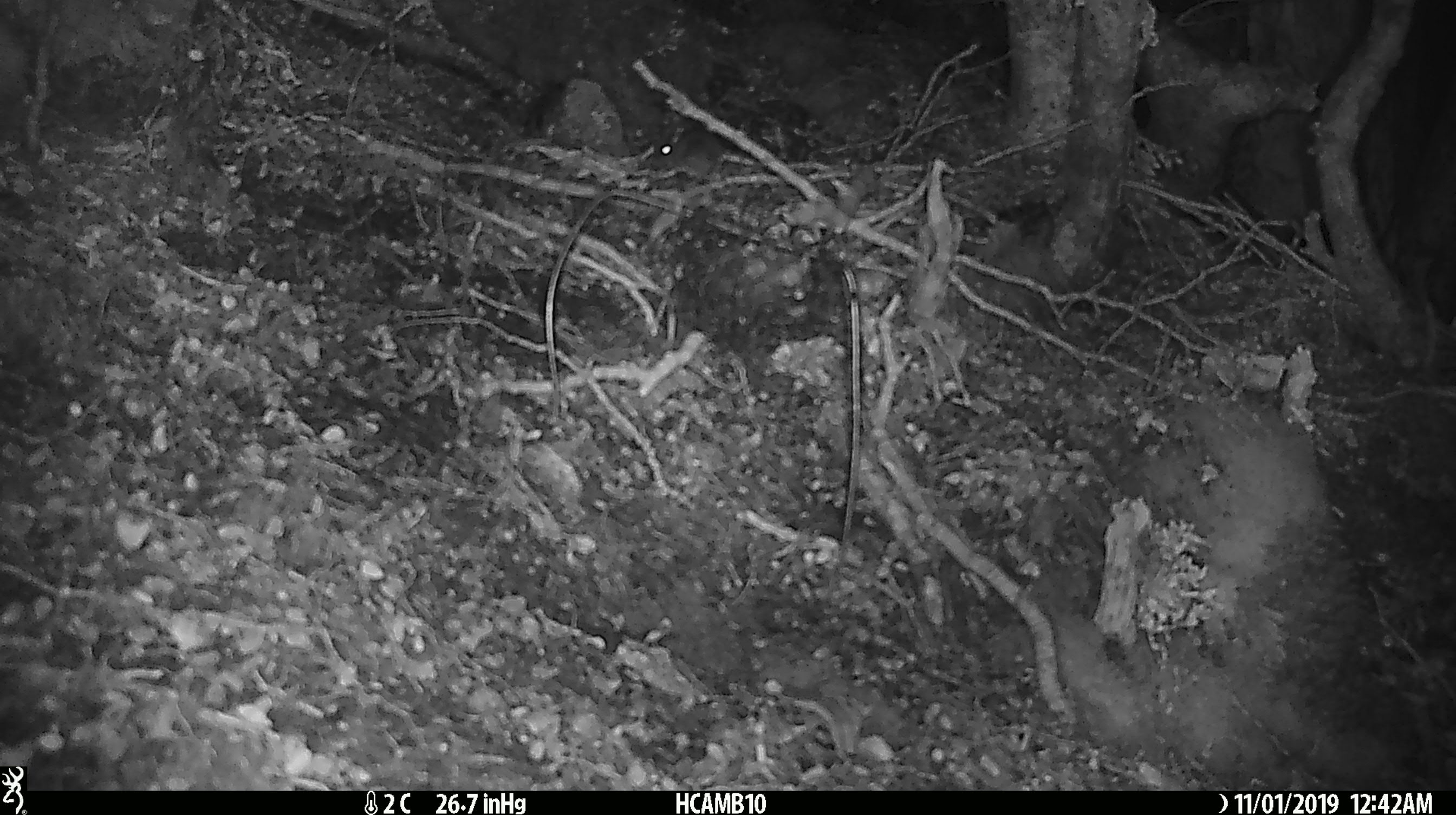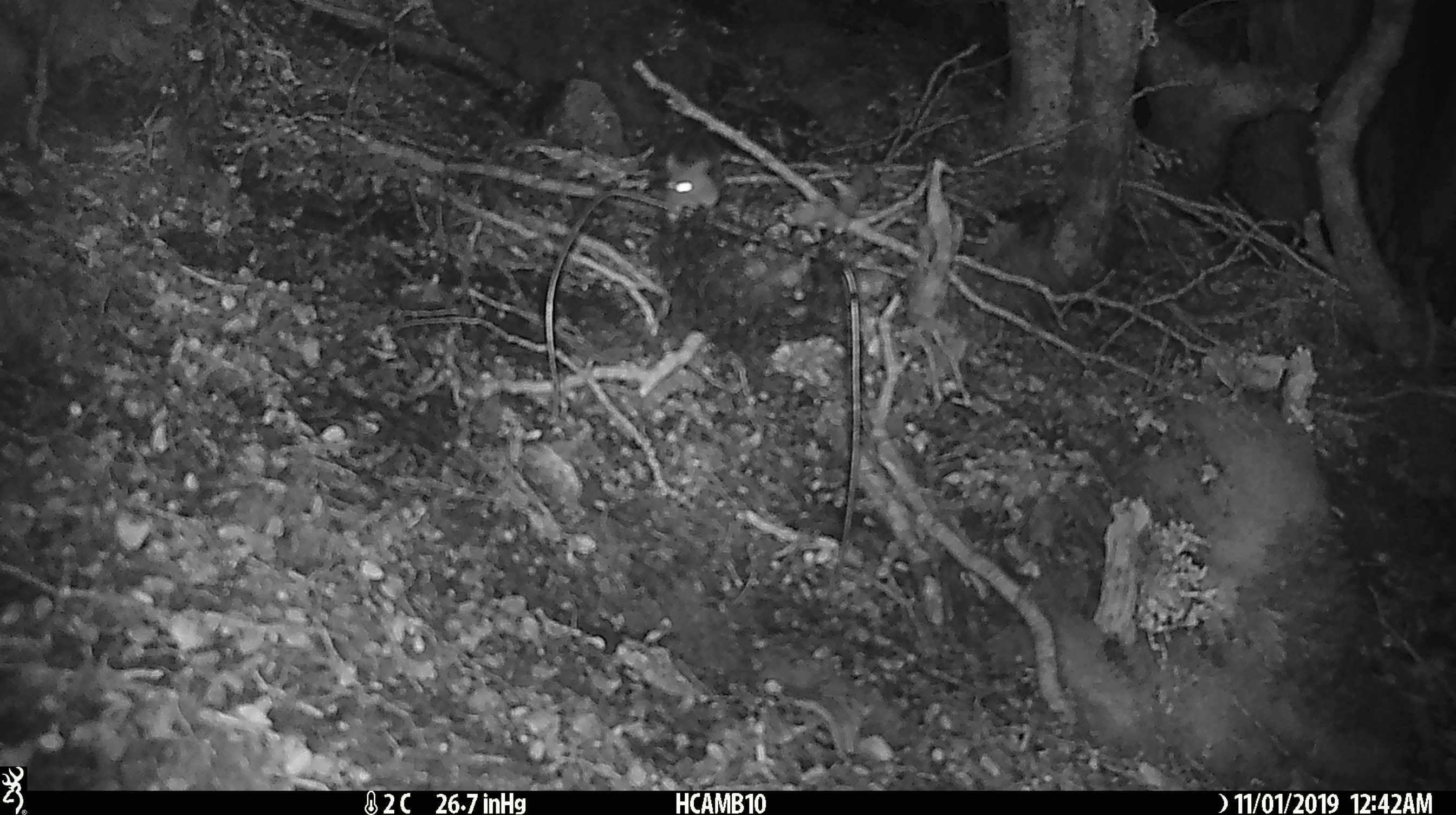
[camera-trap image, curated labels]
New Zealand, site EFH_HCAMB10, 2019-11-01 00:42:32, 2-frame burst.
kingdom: Animalia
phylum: Chordata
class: Mammalia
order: Rodentia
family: Muridae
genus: Mus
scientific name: Mus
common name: mouse